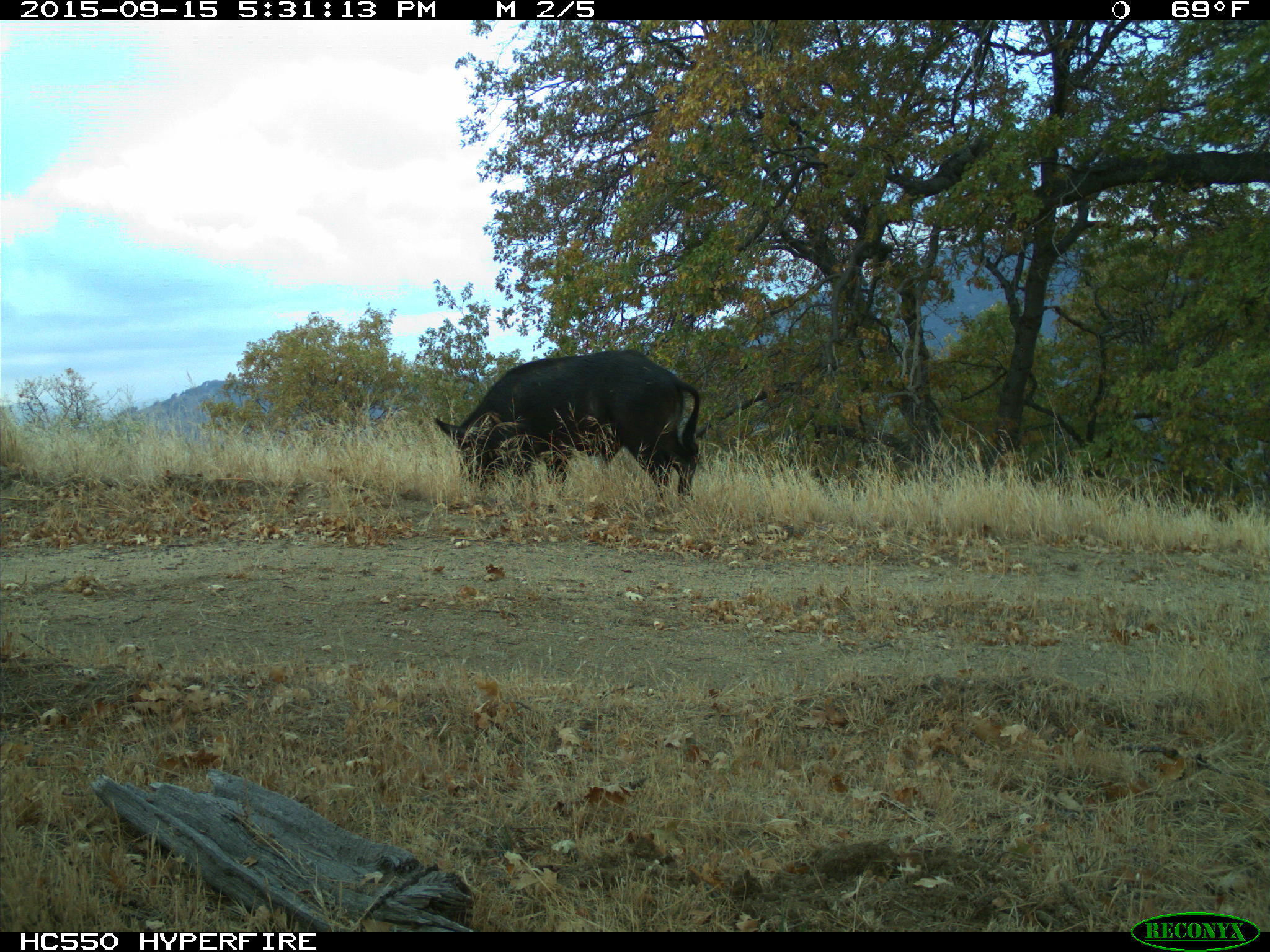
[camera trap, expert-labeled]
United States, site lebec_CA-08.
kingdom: Animalia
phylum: Chordata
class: Mammalia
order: Artiodactyla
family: Suidae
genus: Sus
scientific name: Sus scrofa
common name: wild boar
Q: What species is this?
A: Sus scrofa (wild boar).